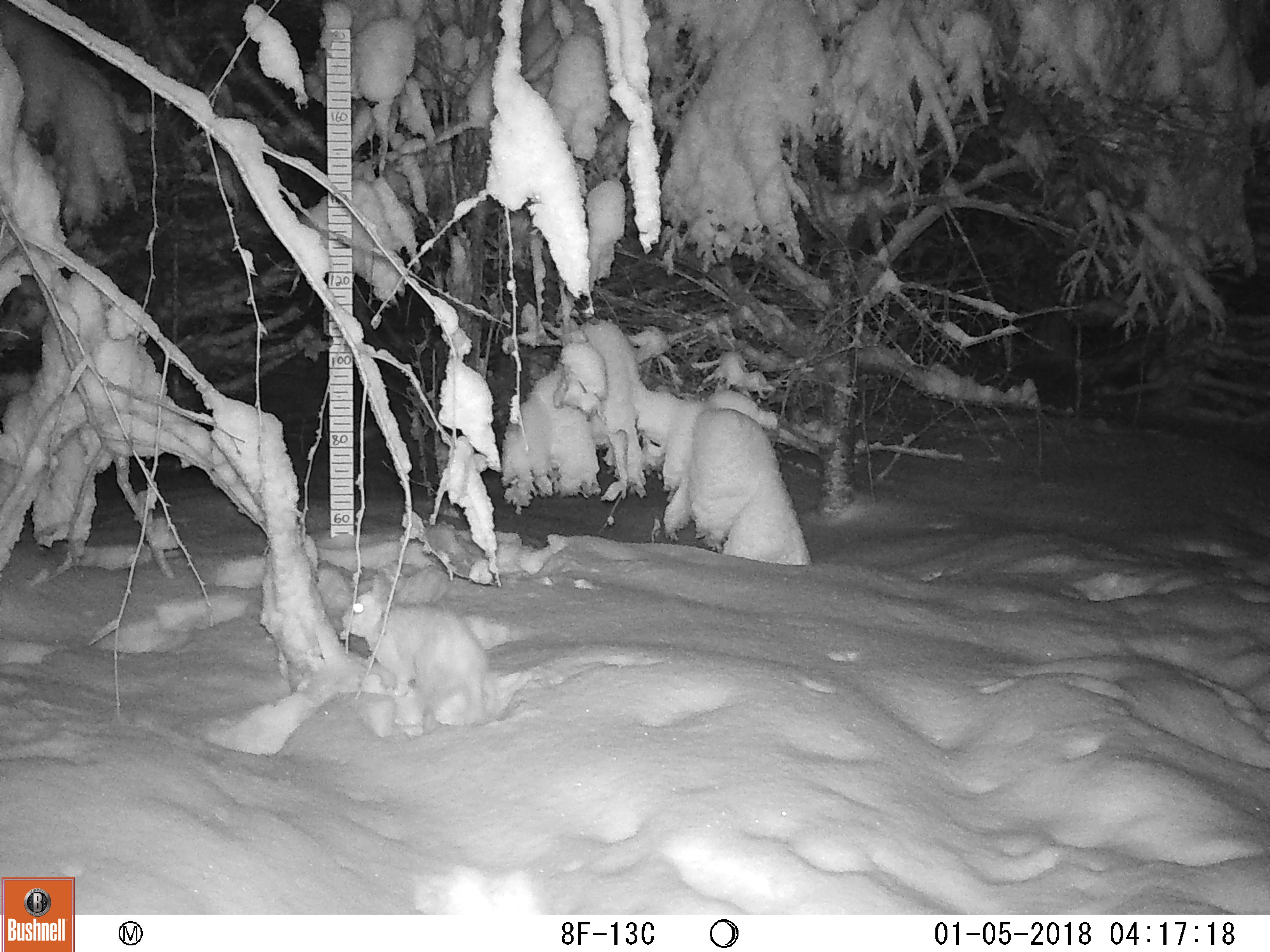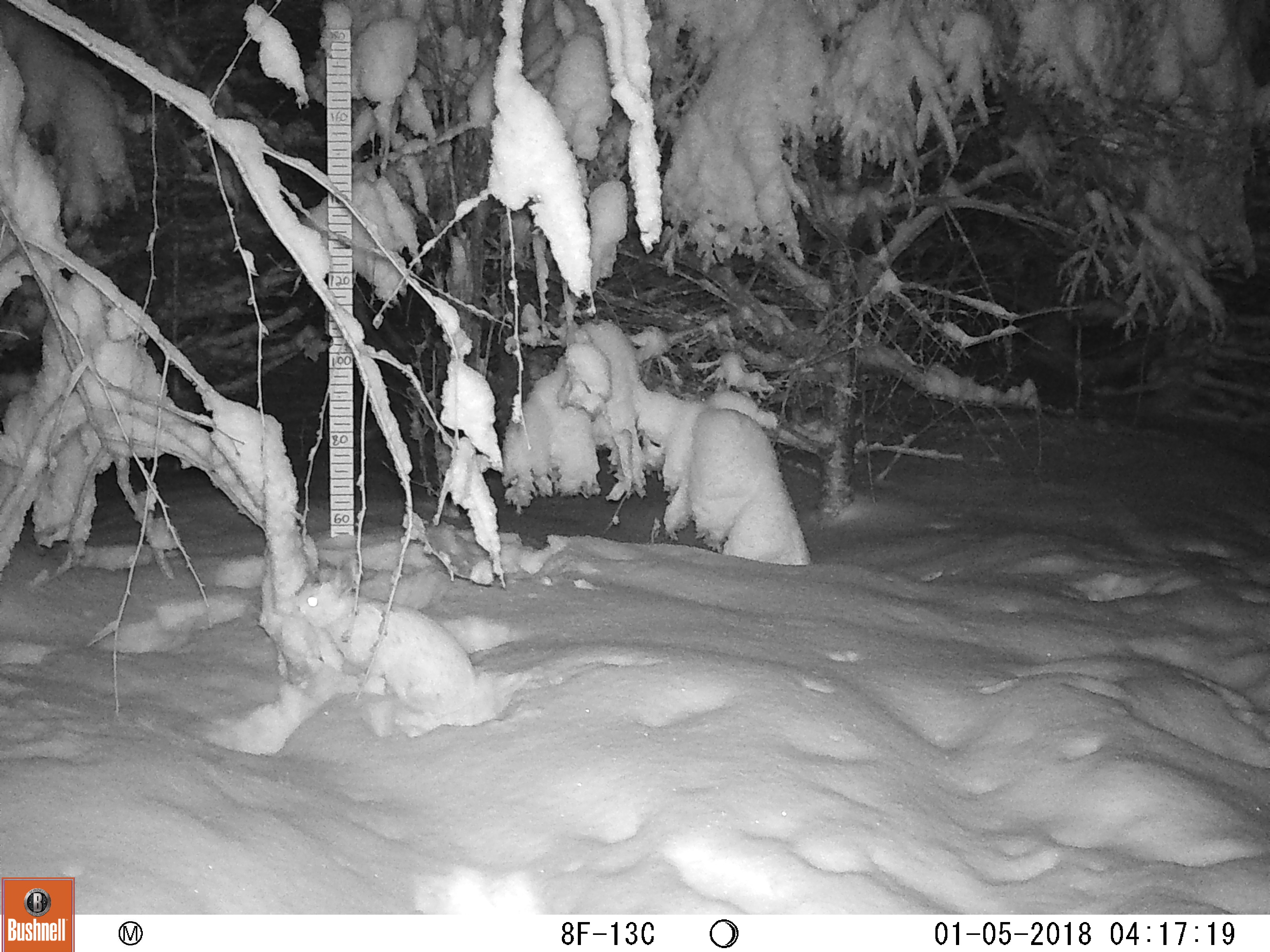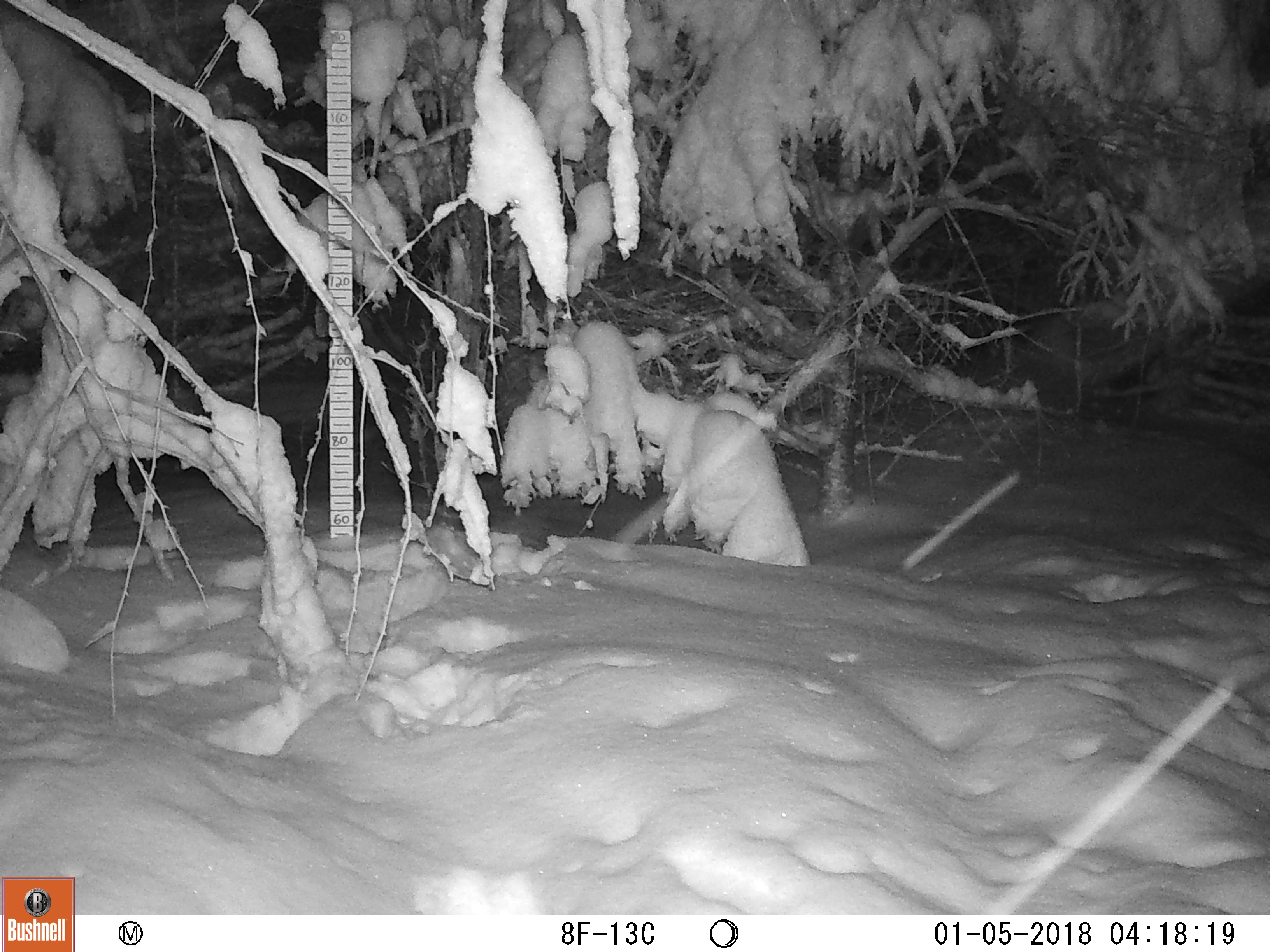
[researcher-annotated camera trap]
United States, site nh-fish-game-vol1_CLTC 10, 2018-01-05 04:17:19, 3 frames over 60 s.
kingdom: Animalia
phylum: Chordata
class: Mammalia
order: Lagomorpha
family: Leporidae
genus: Lepus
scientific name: Lepus americanus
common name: snowshoe hare